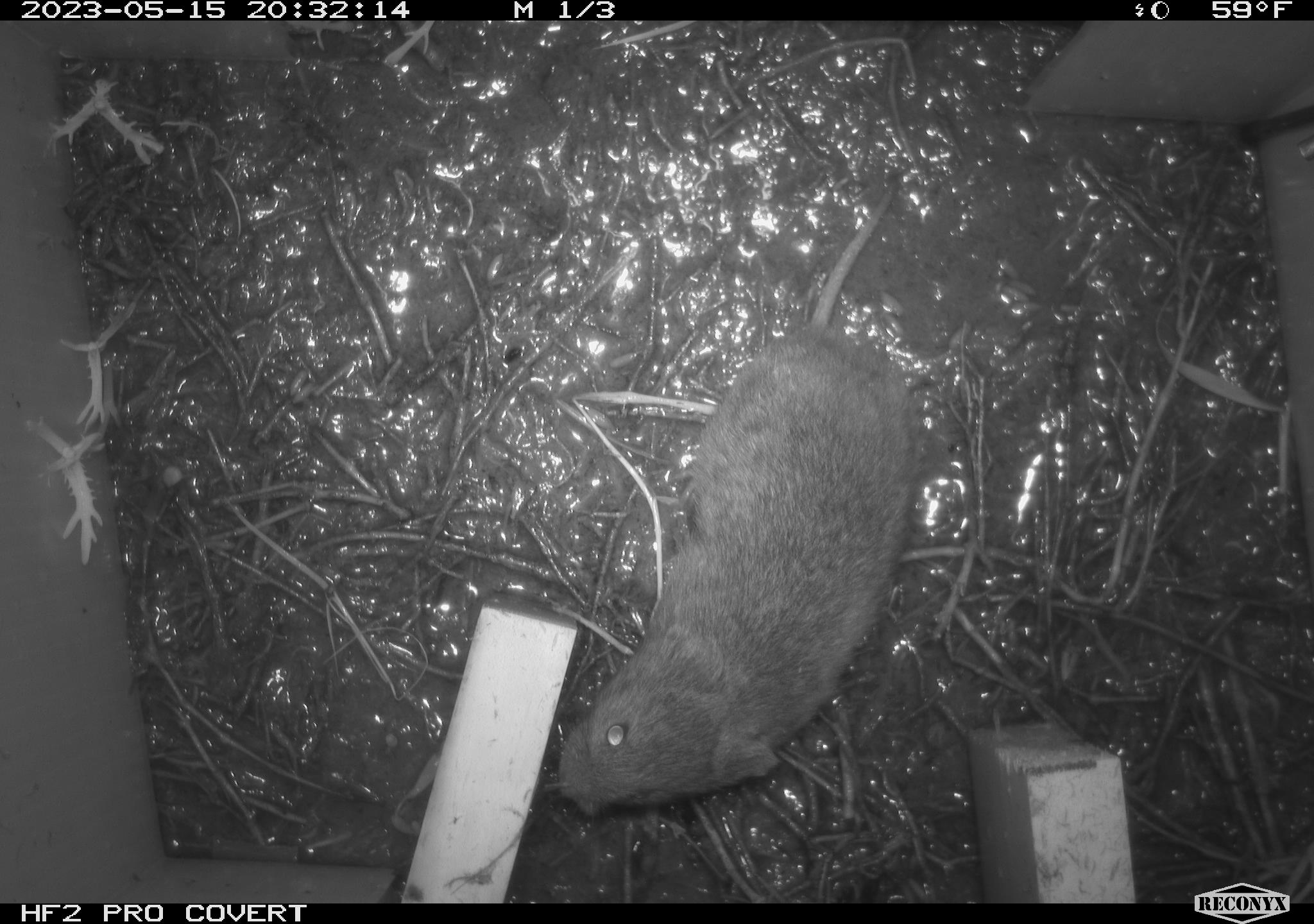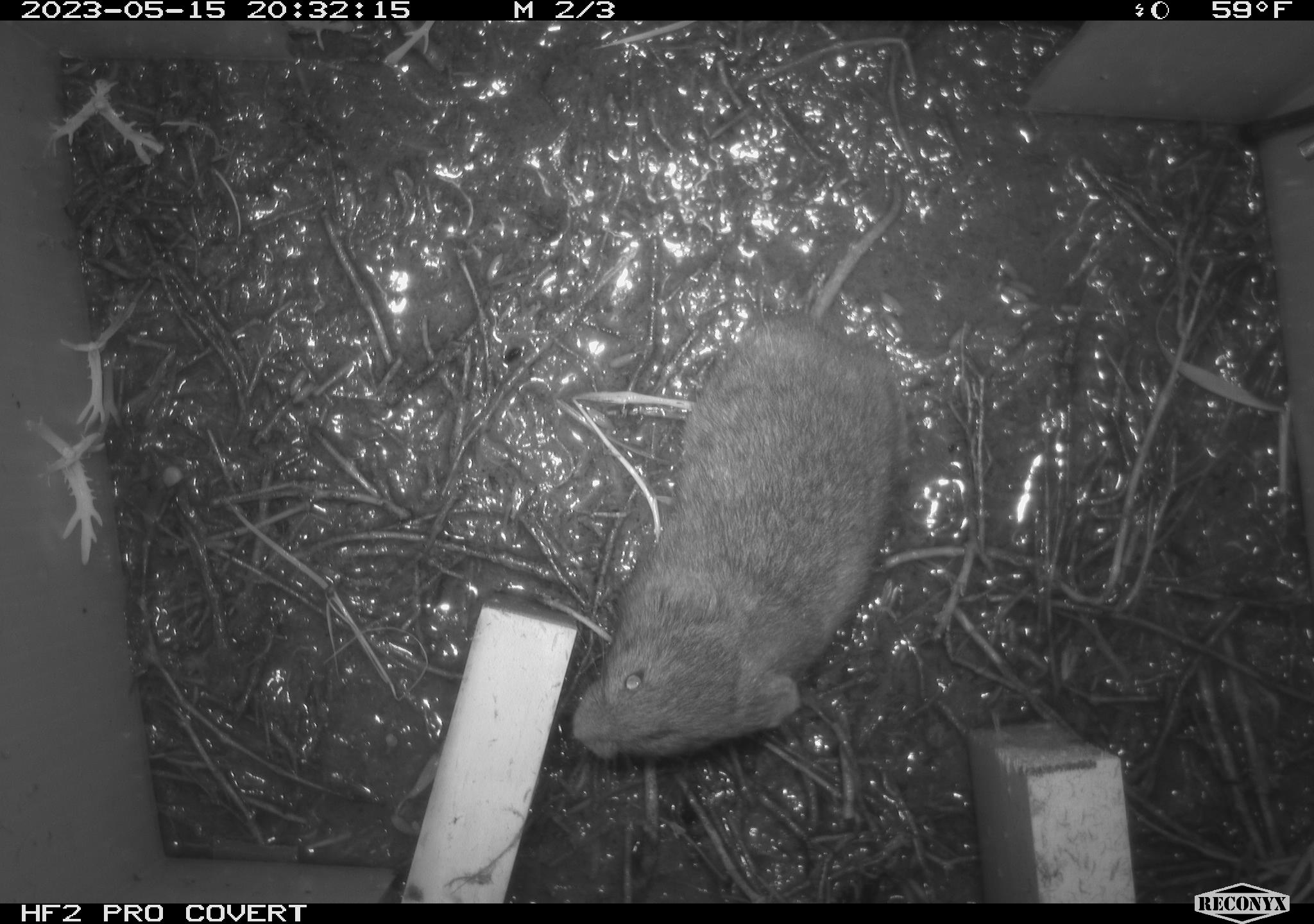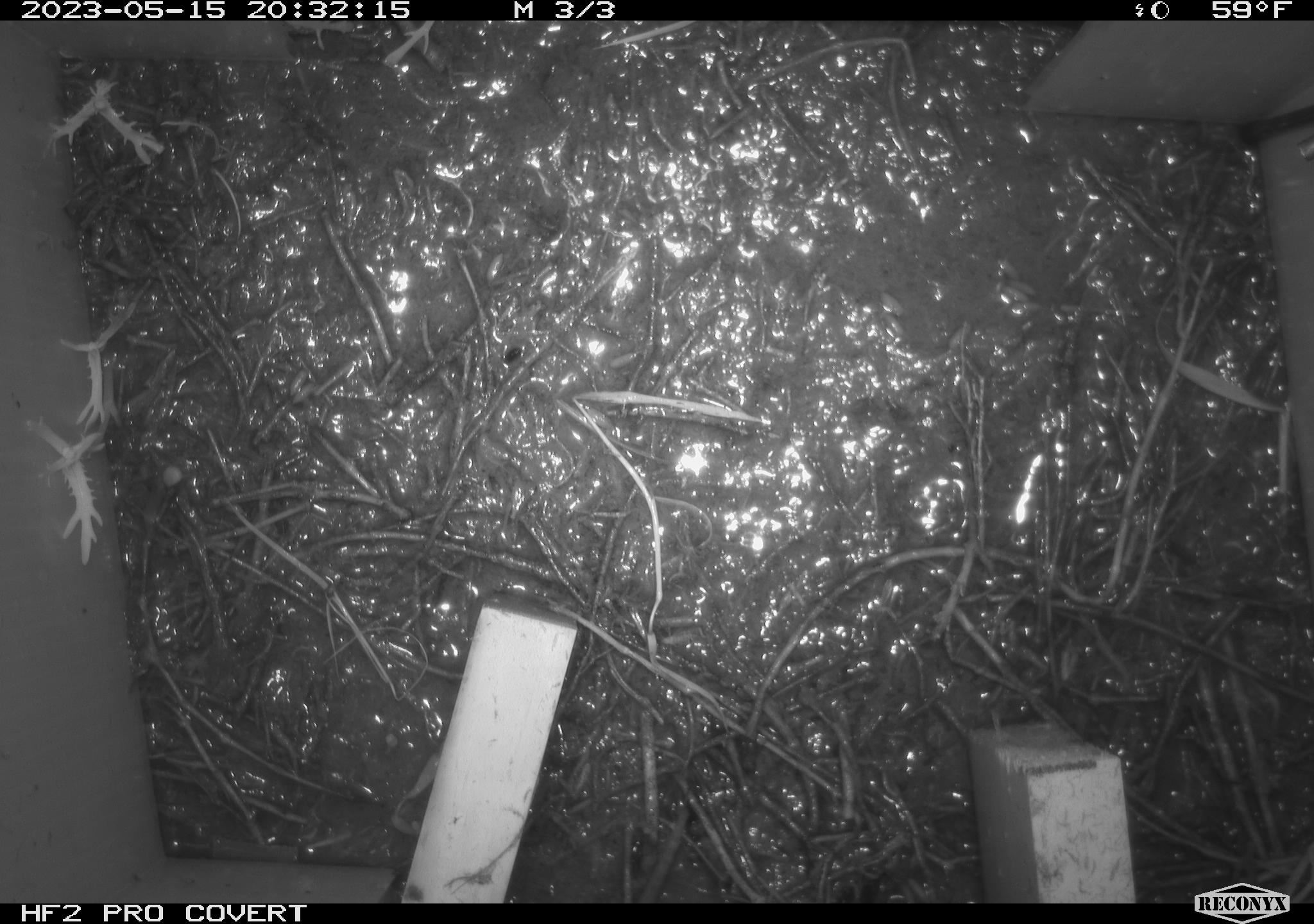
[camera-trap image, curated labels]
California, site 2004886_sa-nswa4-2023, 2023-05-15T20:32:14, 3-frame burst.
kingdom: Animalia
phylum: Chordata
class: Mammalia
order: Rodentia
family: Cricetidae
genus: Microtus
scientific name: Microtus californicus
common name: california vole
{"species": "california vole (Microtus californicus)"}